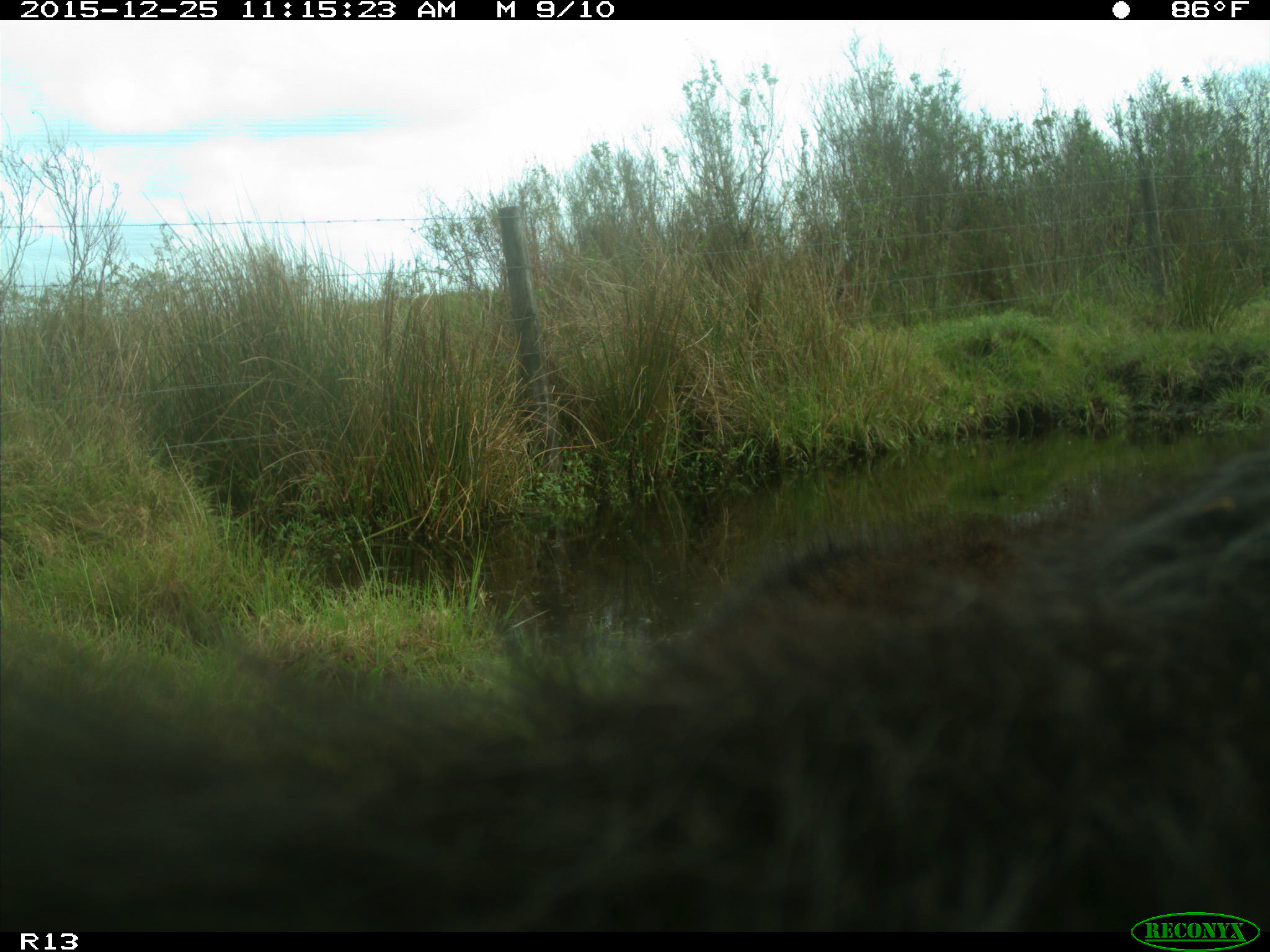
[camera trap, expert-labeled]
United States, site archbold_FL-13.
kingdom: Animalia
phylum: Chordata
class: Mammalia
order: Artiodactyla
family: Bovidae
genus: Bos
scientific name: Bos taurus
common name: domestic cow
Bos taurus (domestic cow).